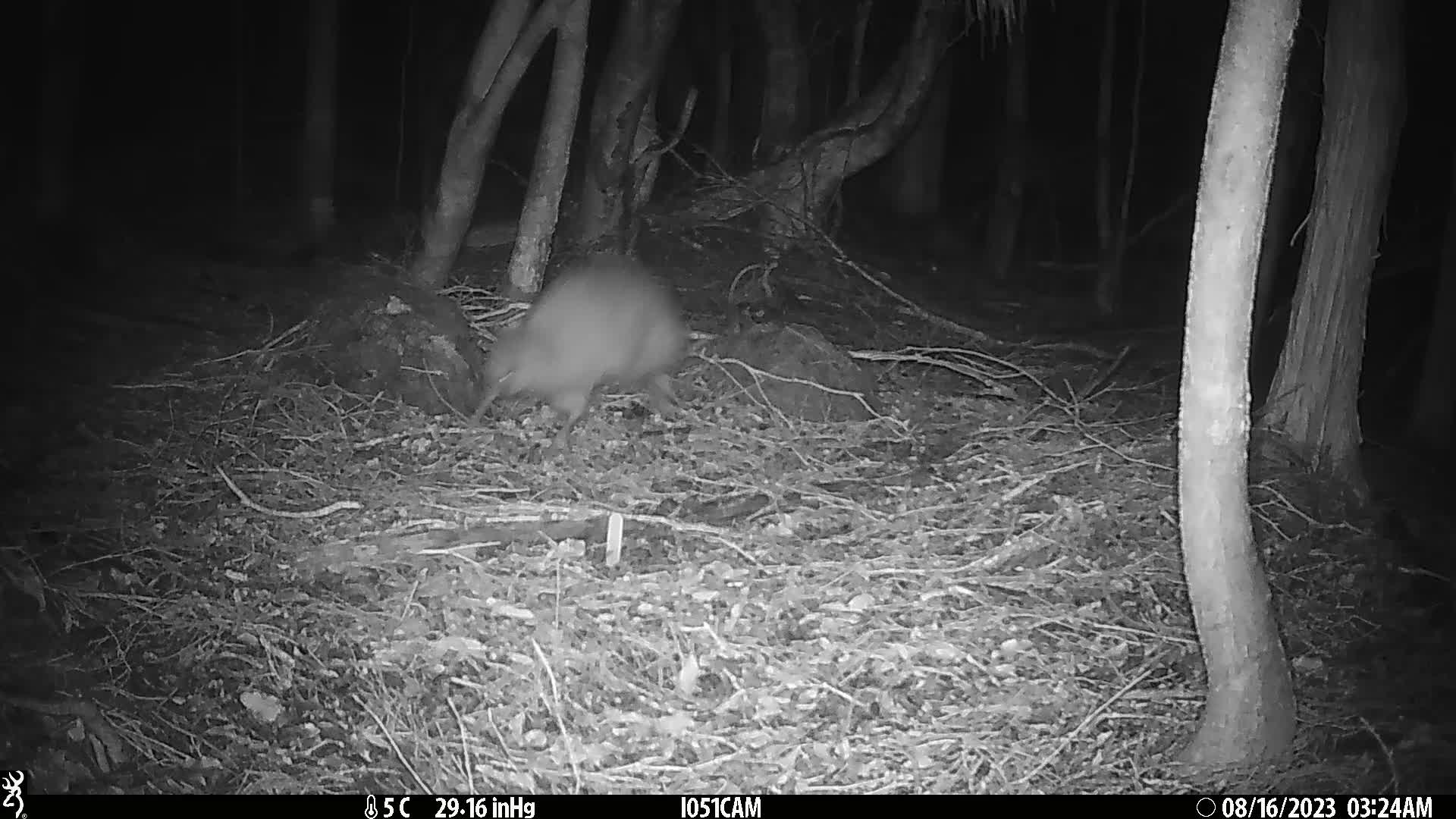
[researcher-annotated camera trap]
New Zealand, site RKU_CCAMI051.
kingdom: Animalia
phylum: Chordata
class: Aves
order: Apterygiformes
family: Apterygidae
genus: Apteryx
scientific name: Apteryx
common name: kiwi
Kiwi (Apteryx).